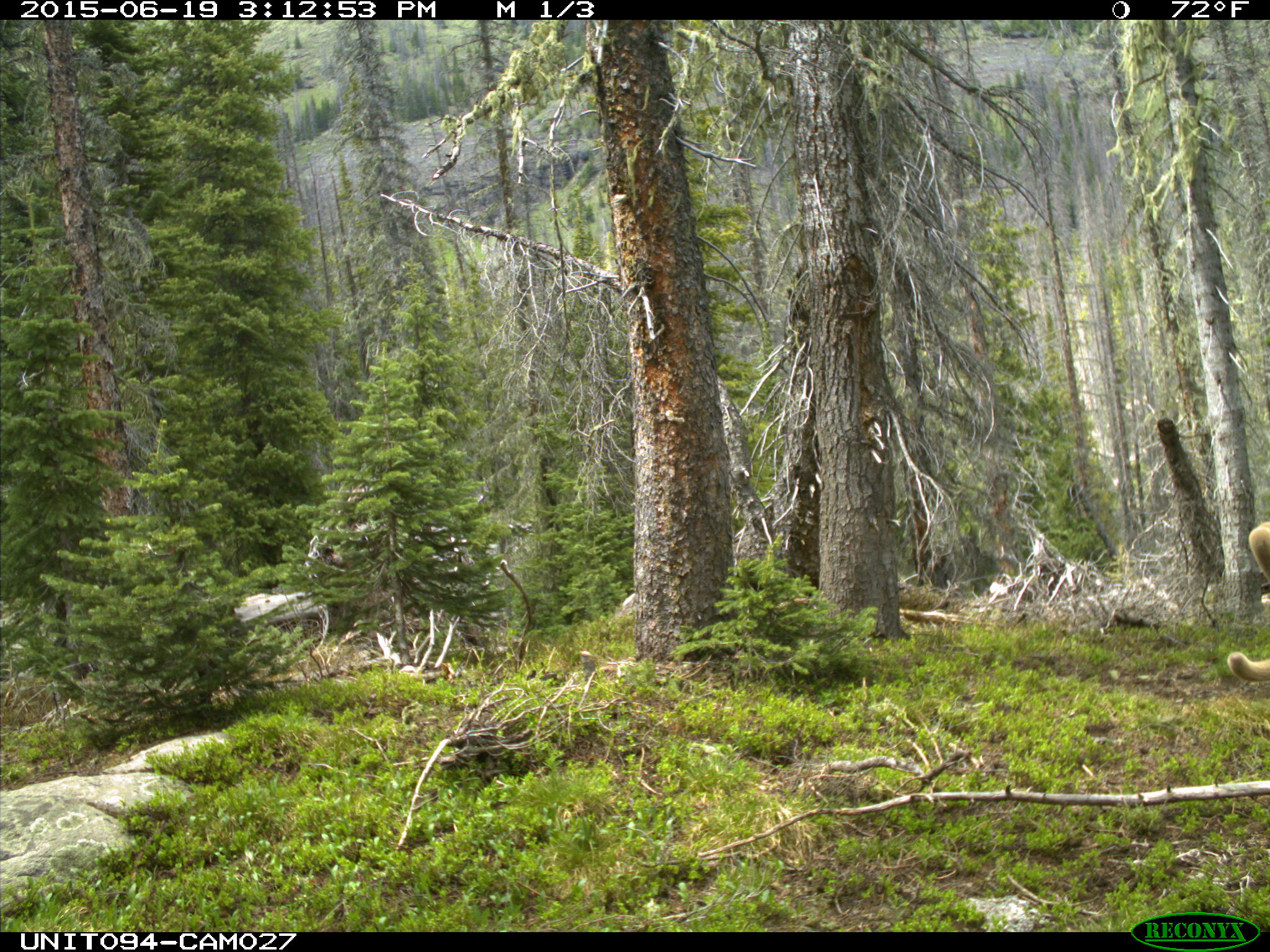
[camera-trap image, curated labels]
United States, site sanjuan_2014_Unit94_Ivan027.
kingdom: Animalia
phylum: Chordata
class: Mammalia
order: Artiodactyla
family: Cervidae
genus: Cervus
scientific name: Cervus elaphus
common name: red deer